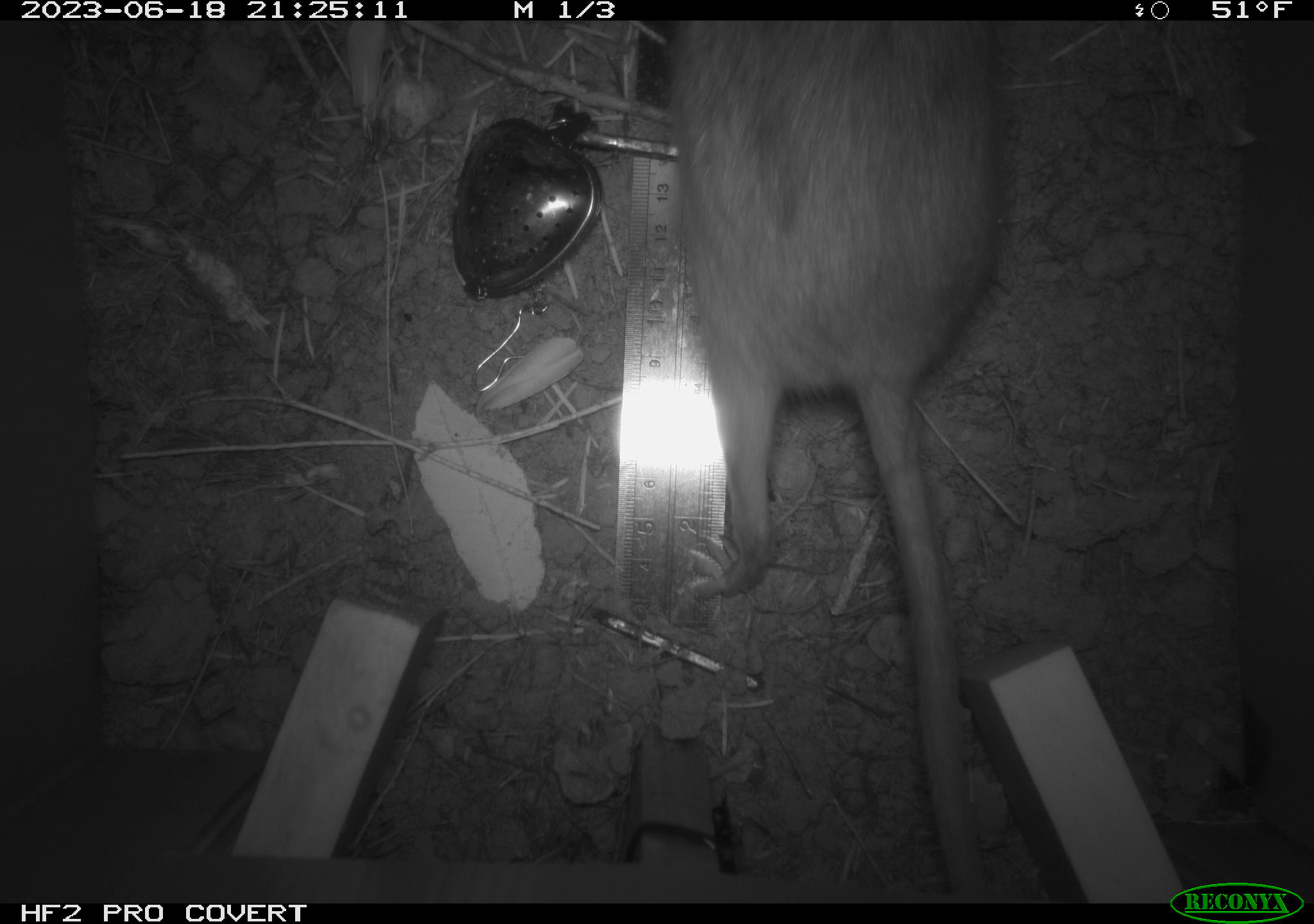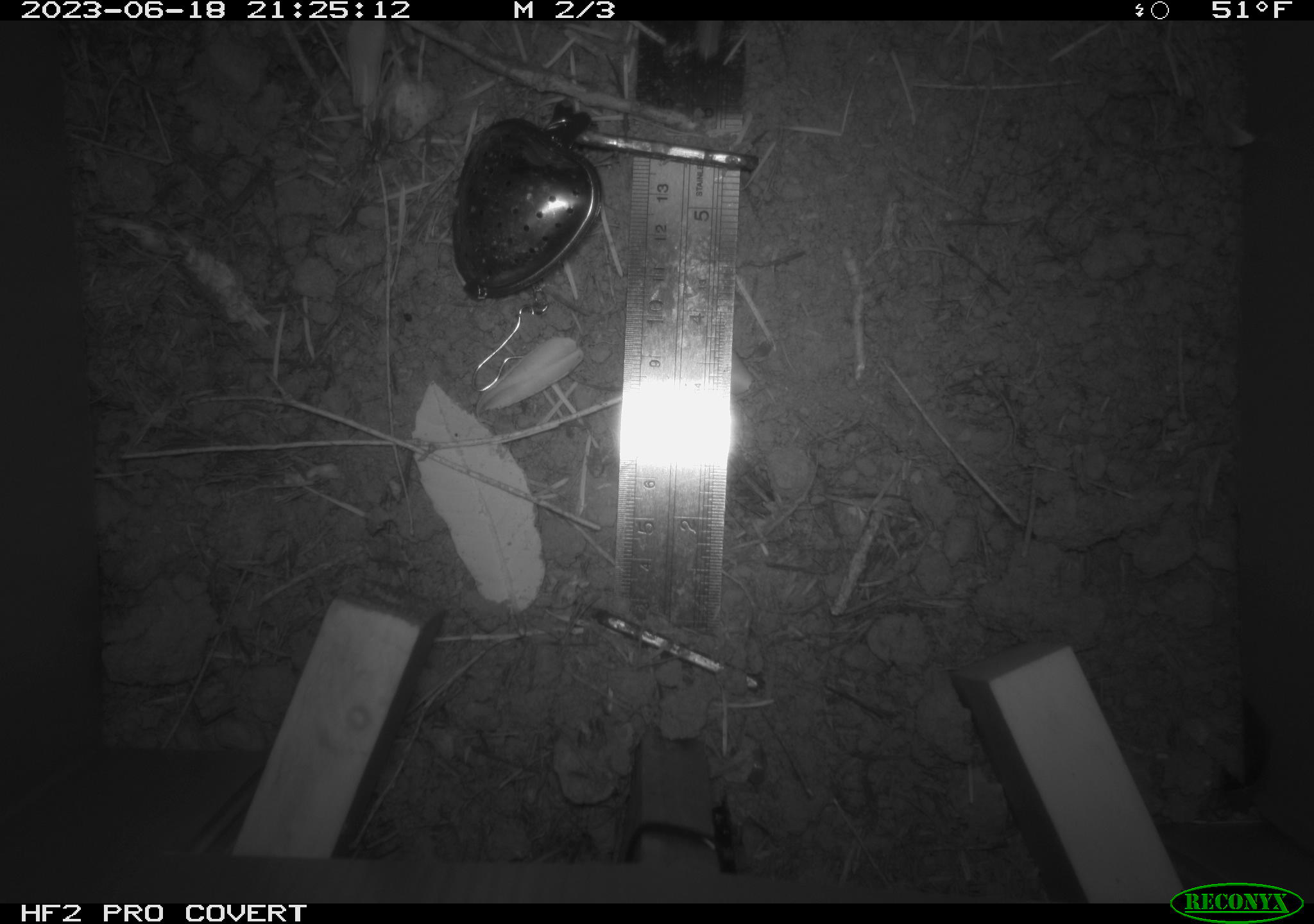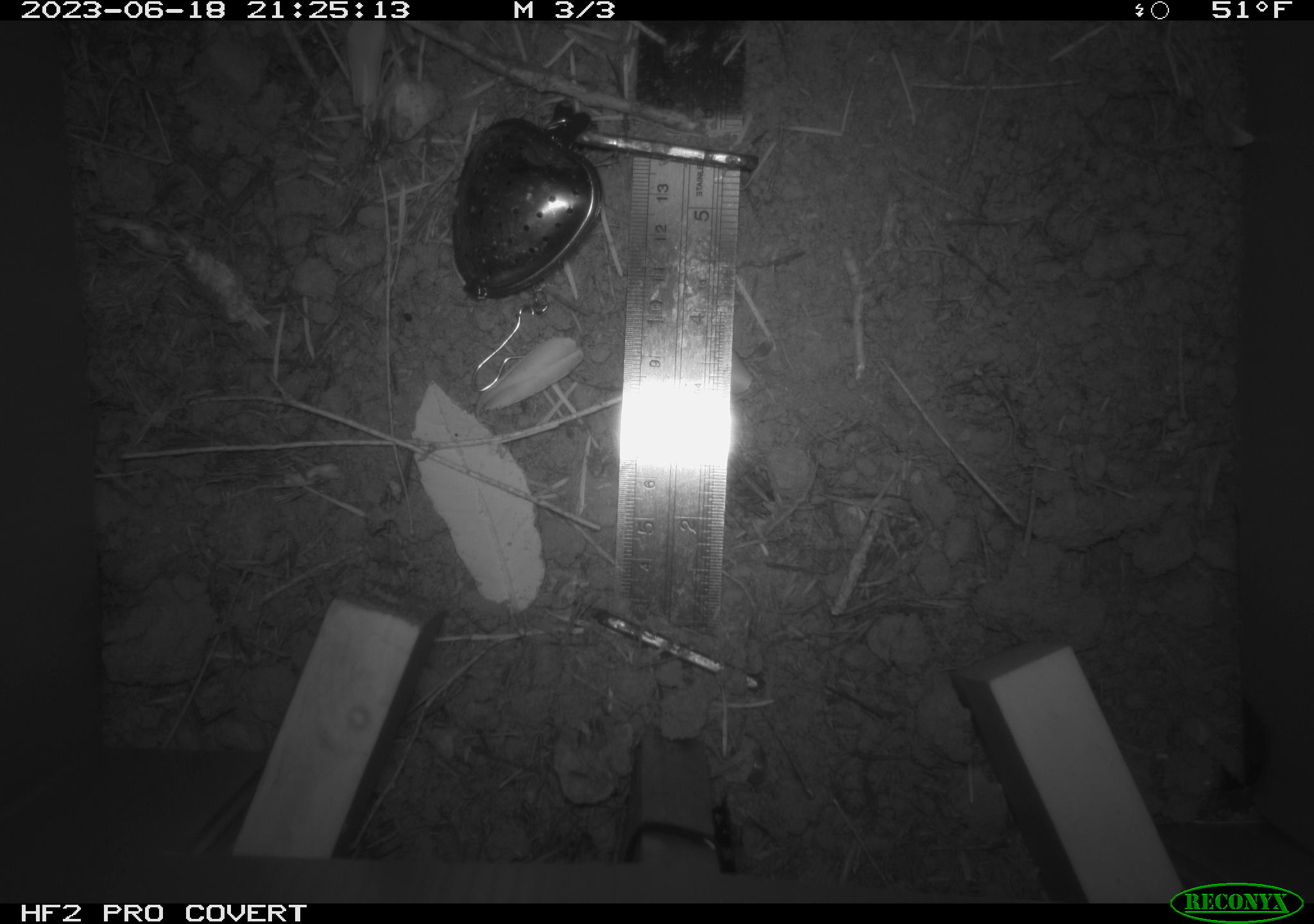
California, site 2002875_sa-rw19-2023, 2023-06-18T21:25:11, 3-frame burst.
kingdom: Animalia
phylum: Chordata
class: Mammalia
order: Rodentia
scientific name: Rodentia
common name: mouse species